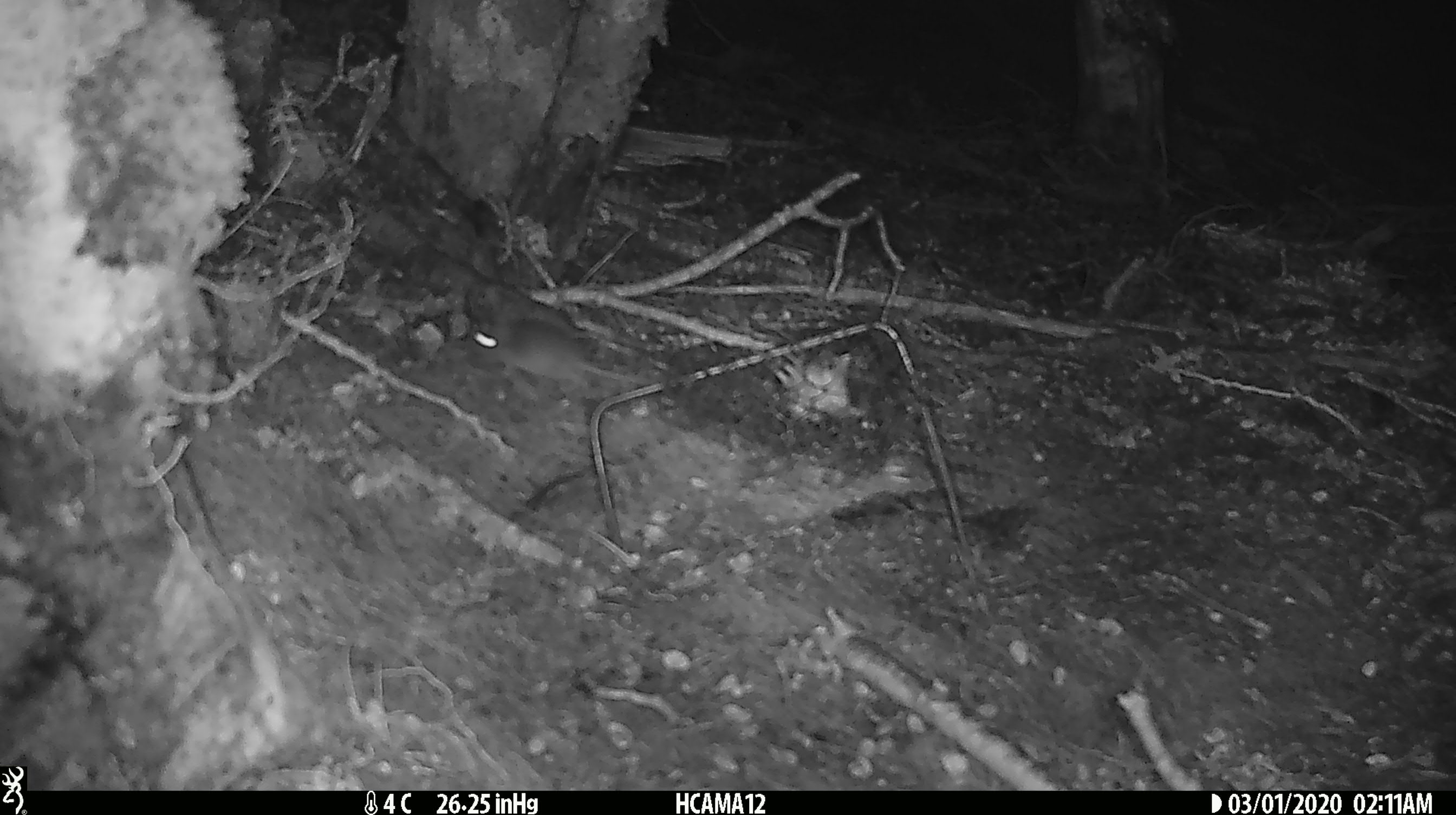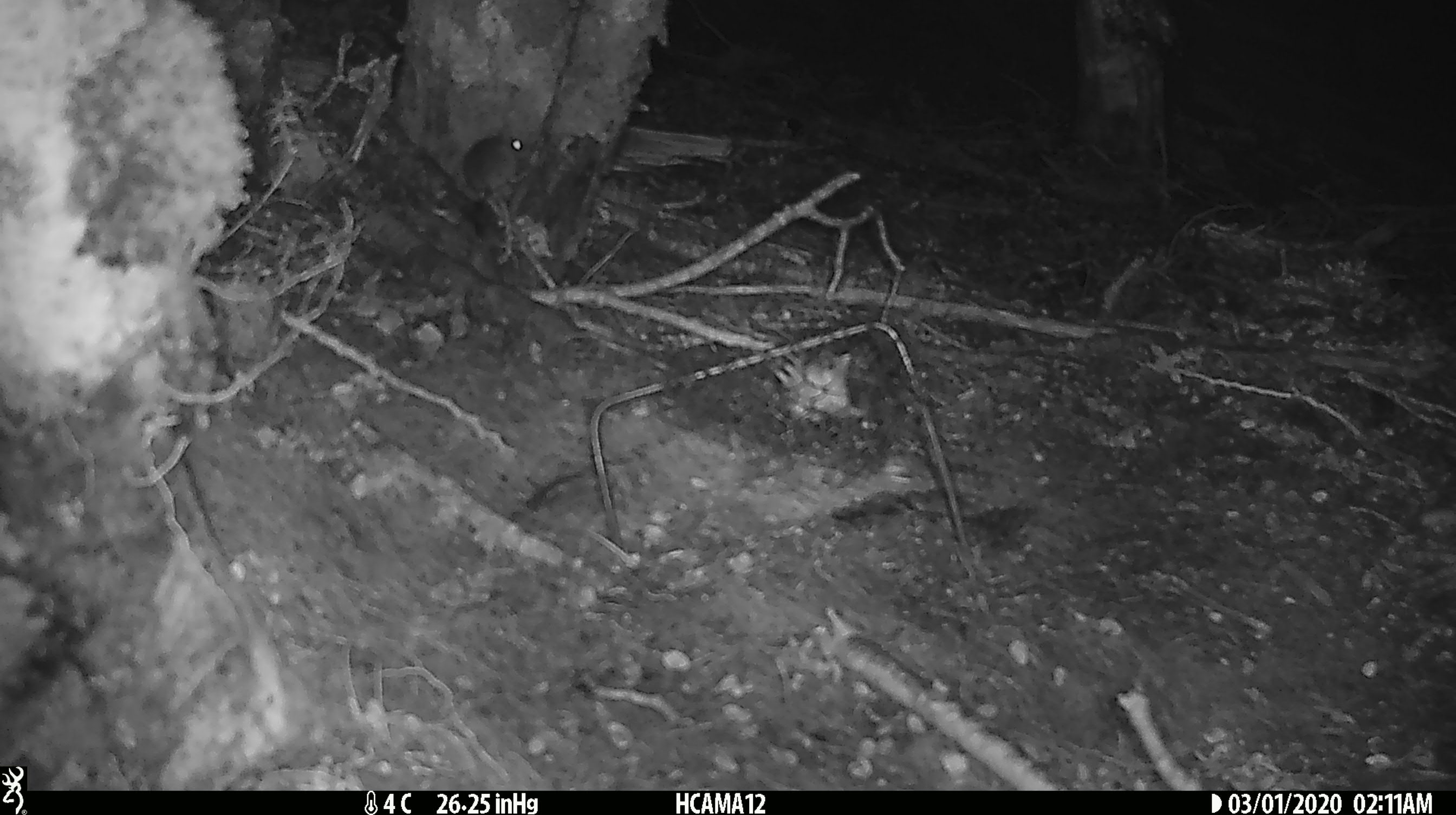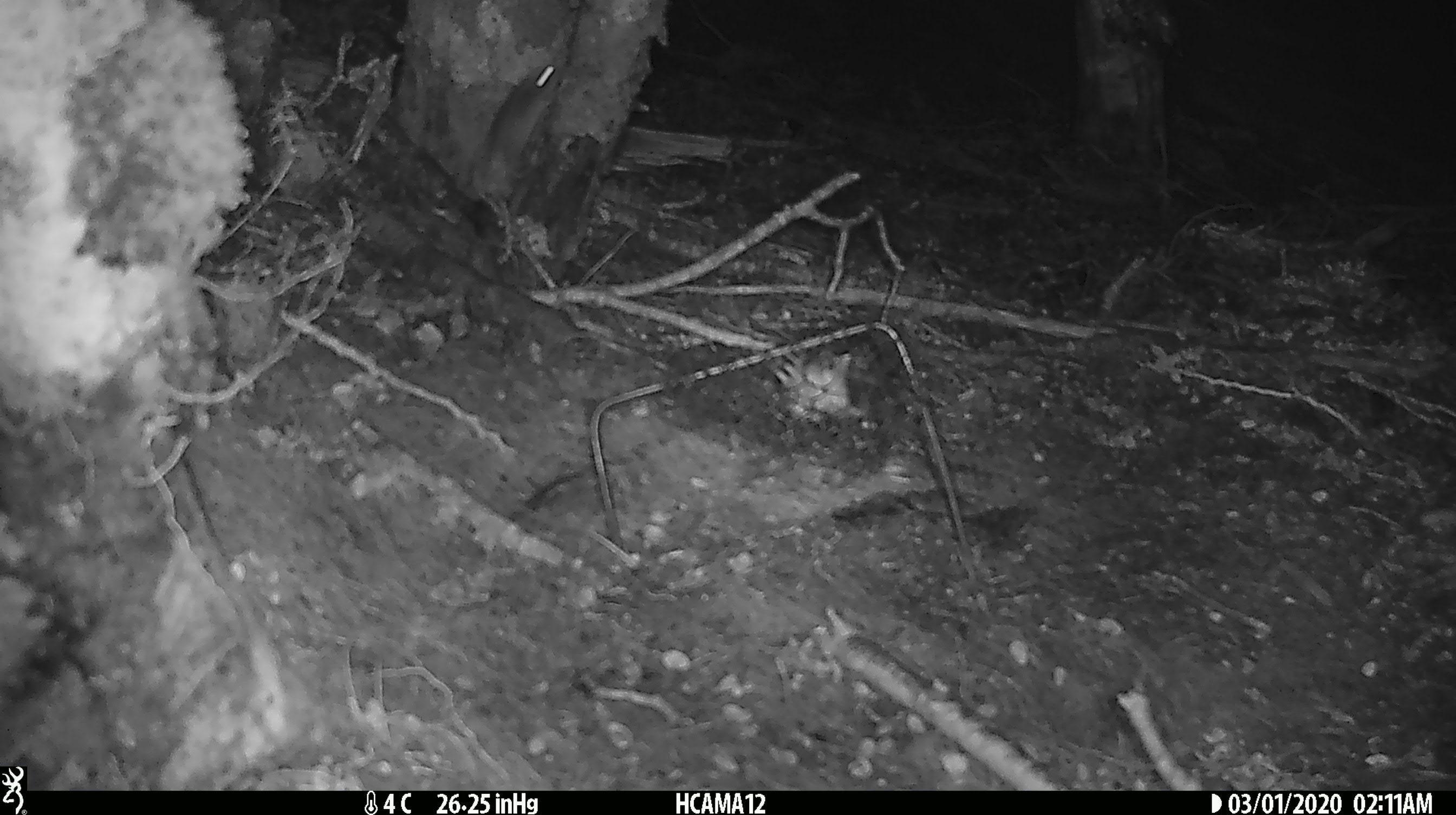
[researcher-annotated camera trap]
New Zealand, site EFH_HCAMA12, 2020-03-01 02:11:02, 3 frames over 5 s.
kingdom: Animalia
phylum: Chordata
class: Mammalia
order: Rodentia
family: Muridae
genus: Mus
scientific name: Mus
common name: mouse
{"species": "mouse (Mus)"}